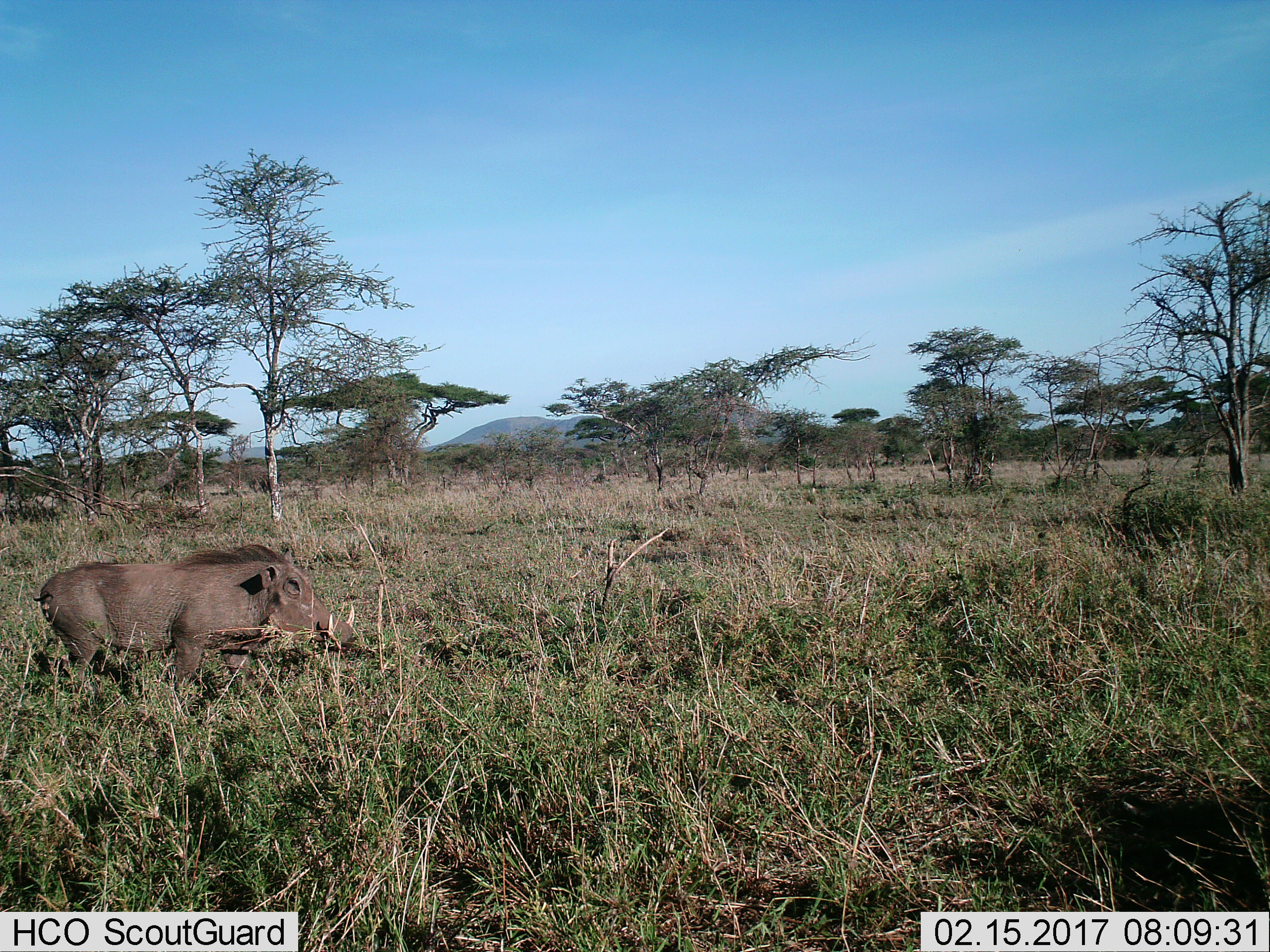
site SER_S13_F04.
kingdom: Animalia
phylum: Chordata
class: Mammalia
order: Artiodactyla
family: Suidae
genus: Phacochoerus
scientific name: Phacochoerus africanus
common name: warthog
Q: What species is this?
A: Warthog (Phacochoerus africanus).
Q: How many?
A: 1.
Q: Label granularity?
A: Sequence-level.